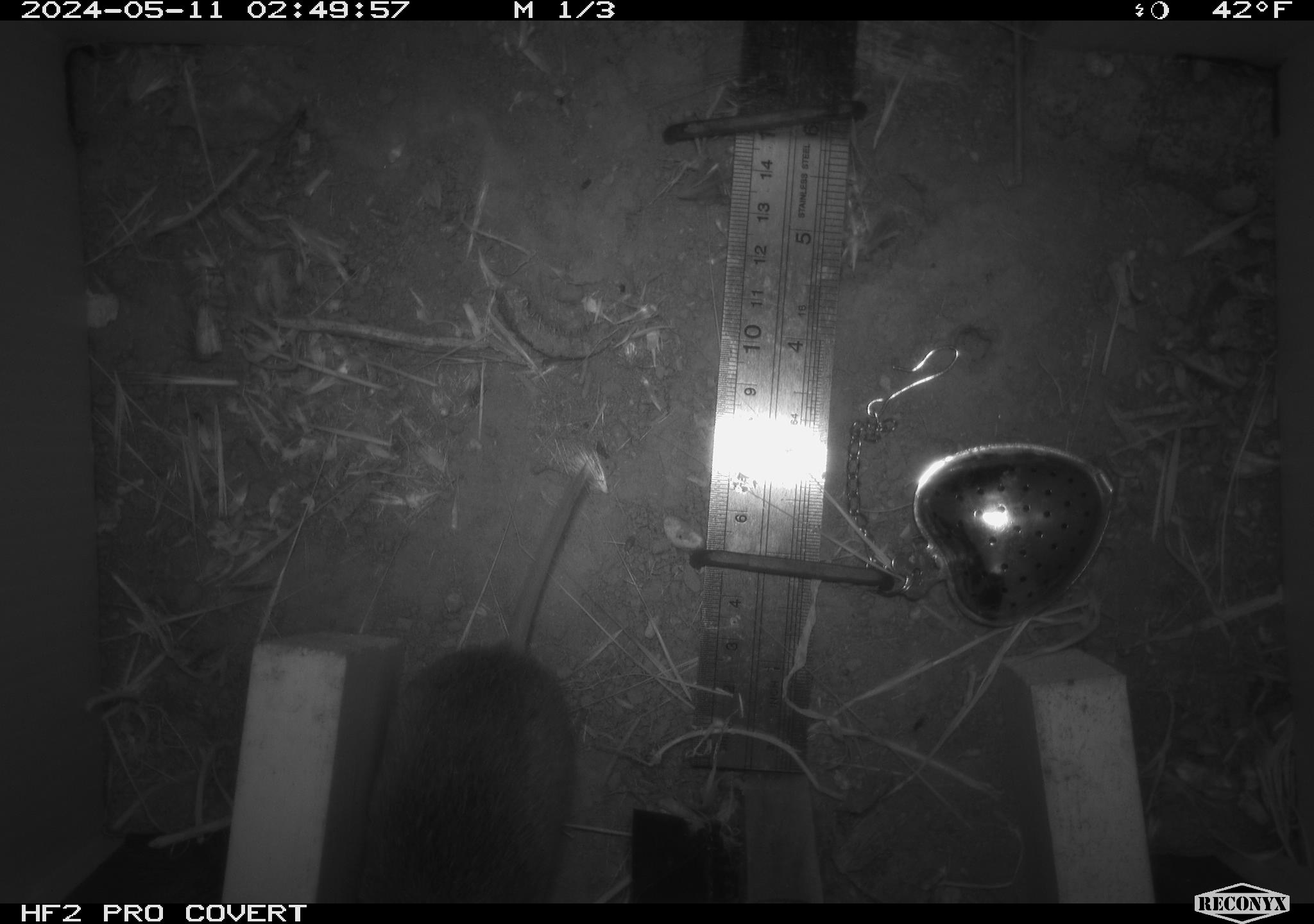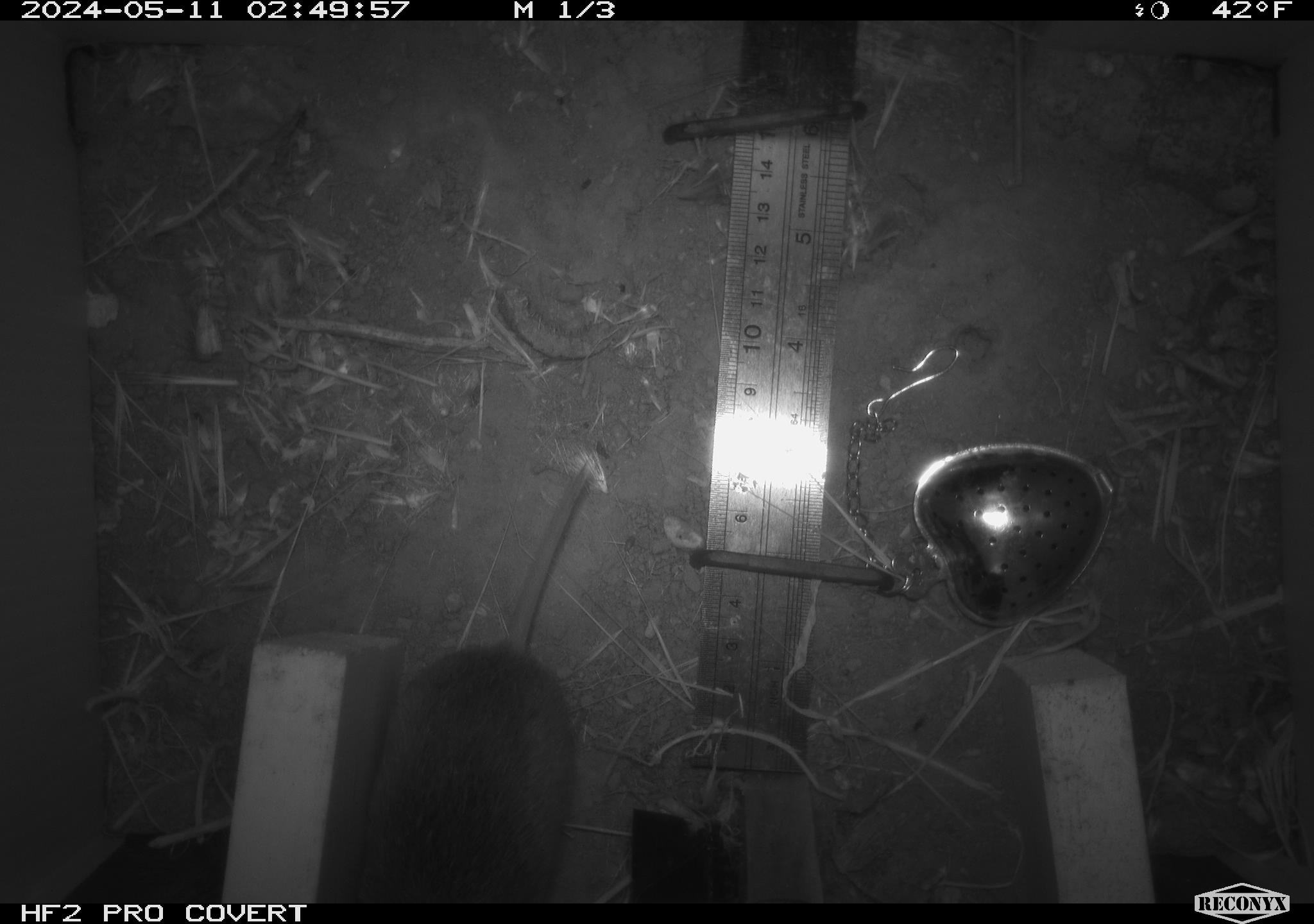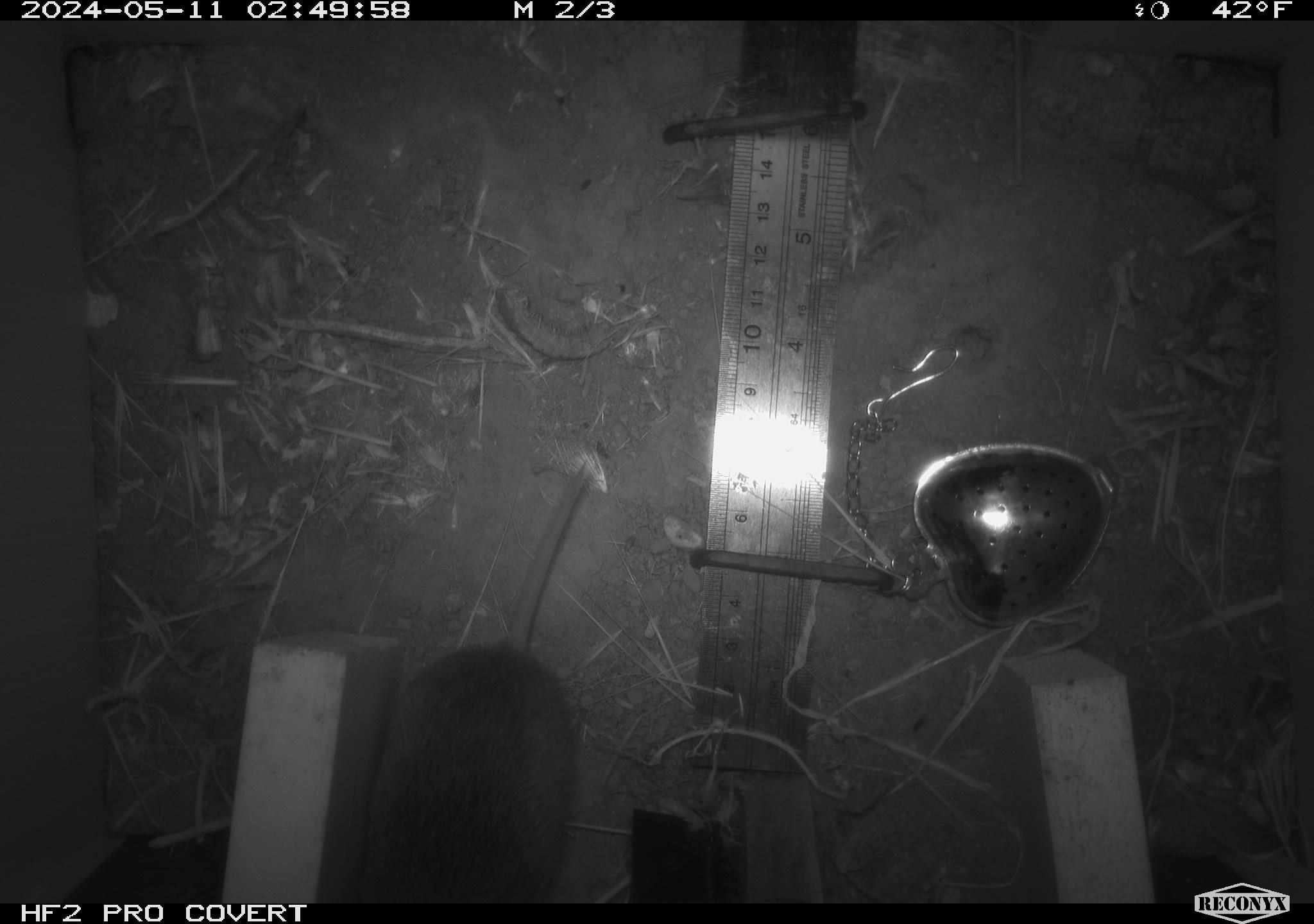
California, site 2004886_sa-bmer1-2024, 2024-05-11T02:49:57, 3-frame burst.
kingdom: Animalia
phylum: Chordata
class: Mammalia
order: Rodentia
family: Cricetidae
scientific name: Arvicolinae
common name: voles, lemmings, and muskrats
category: arvicolinae subfamily